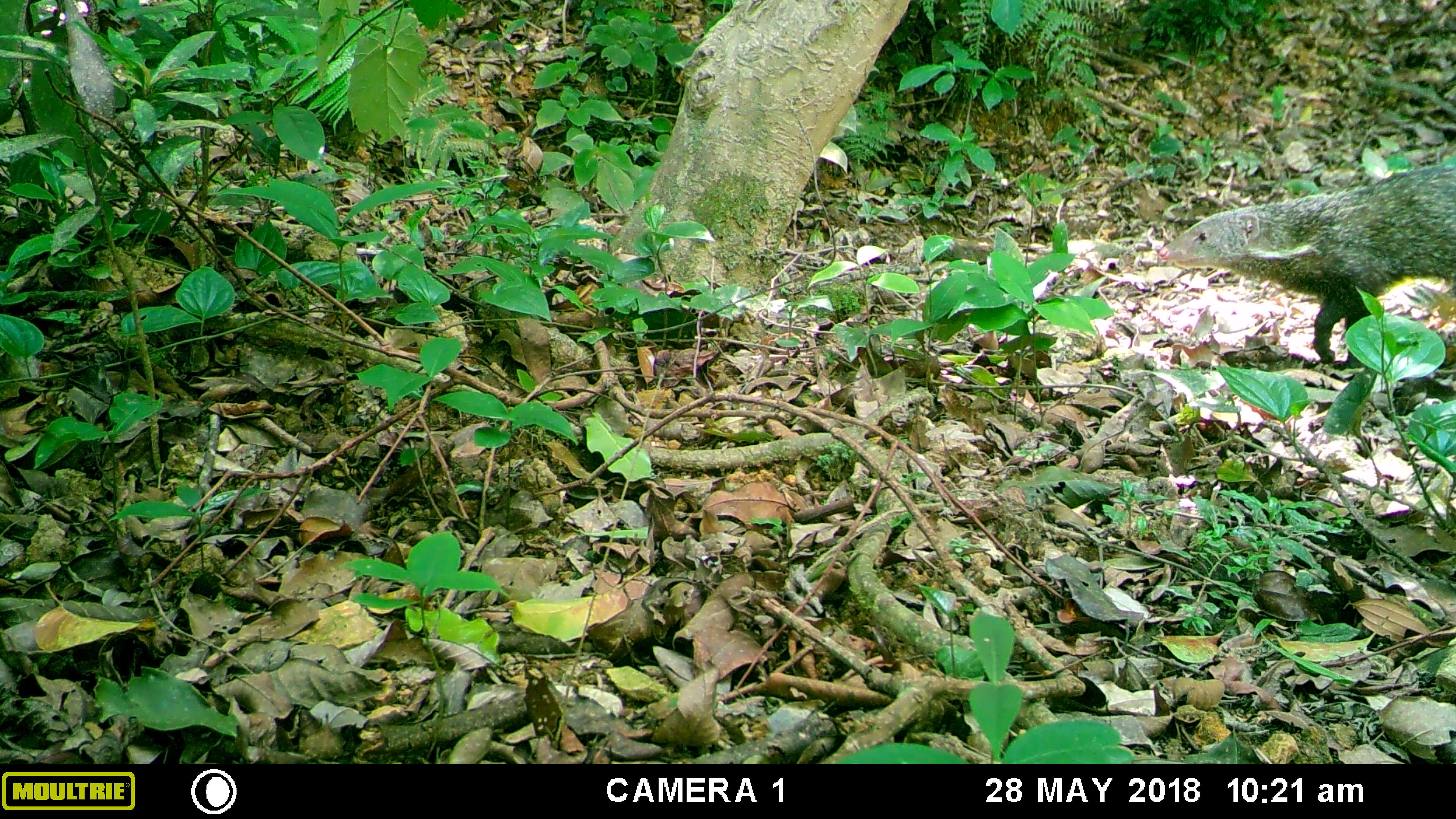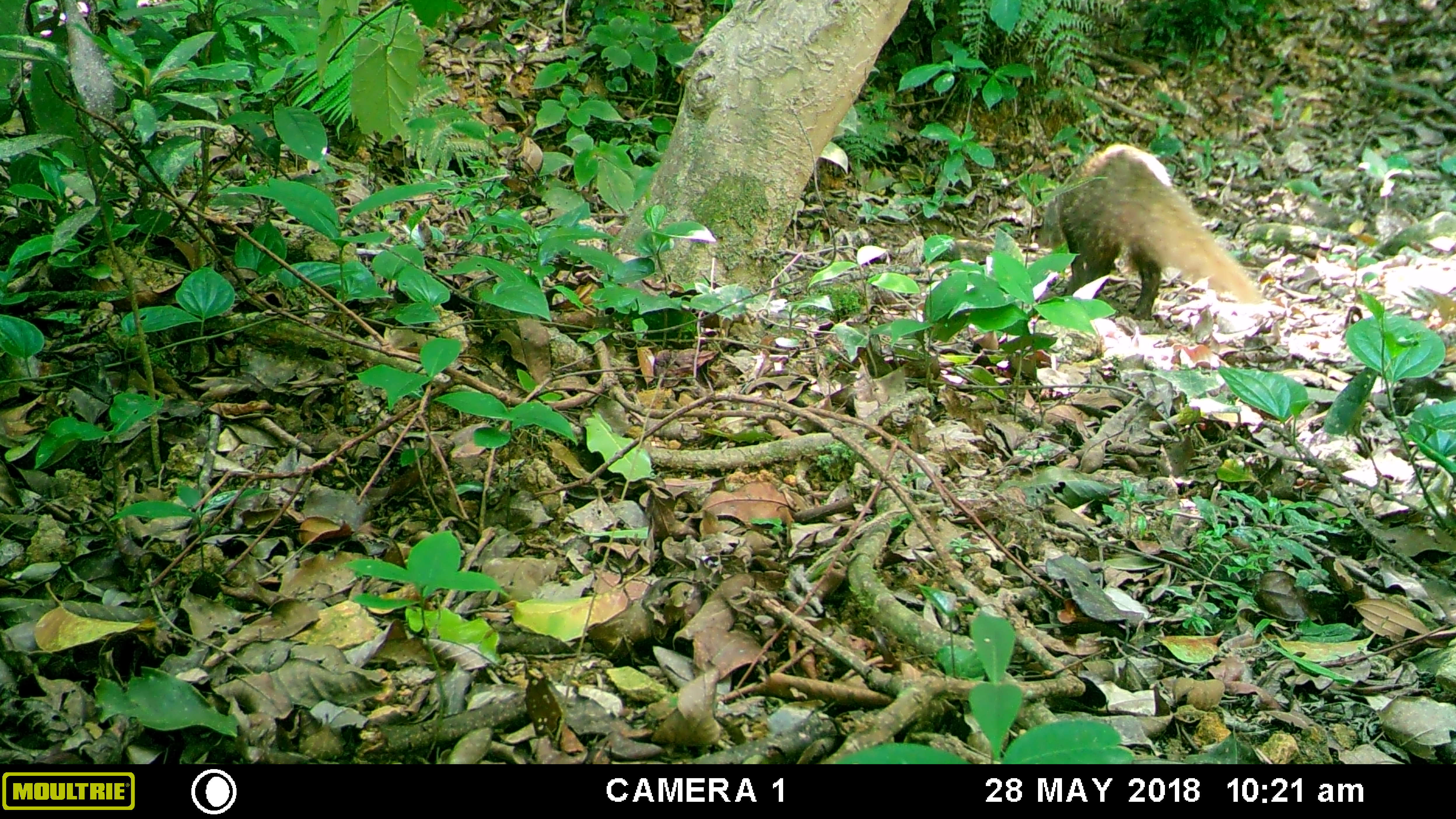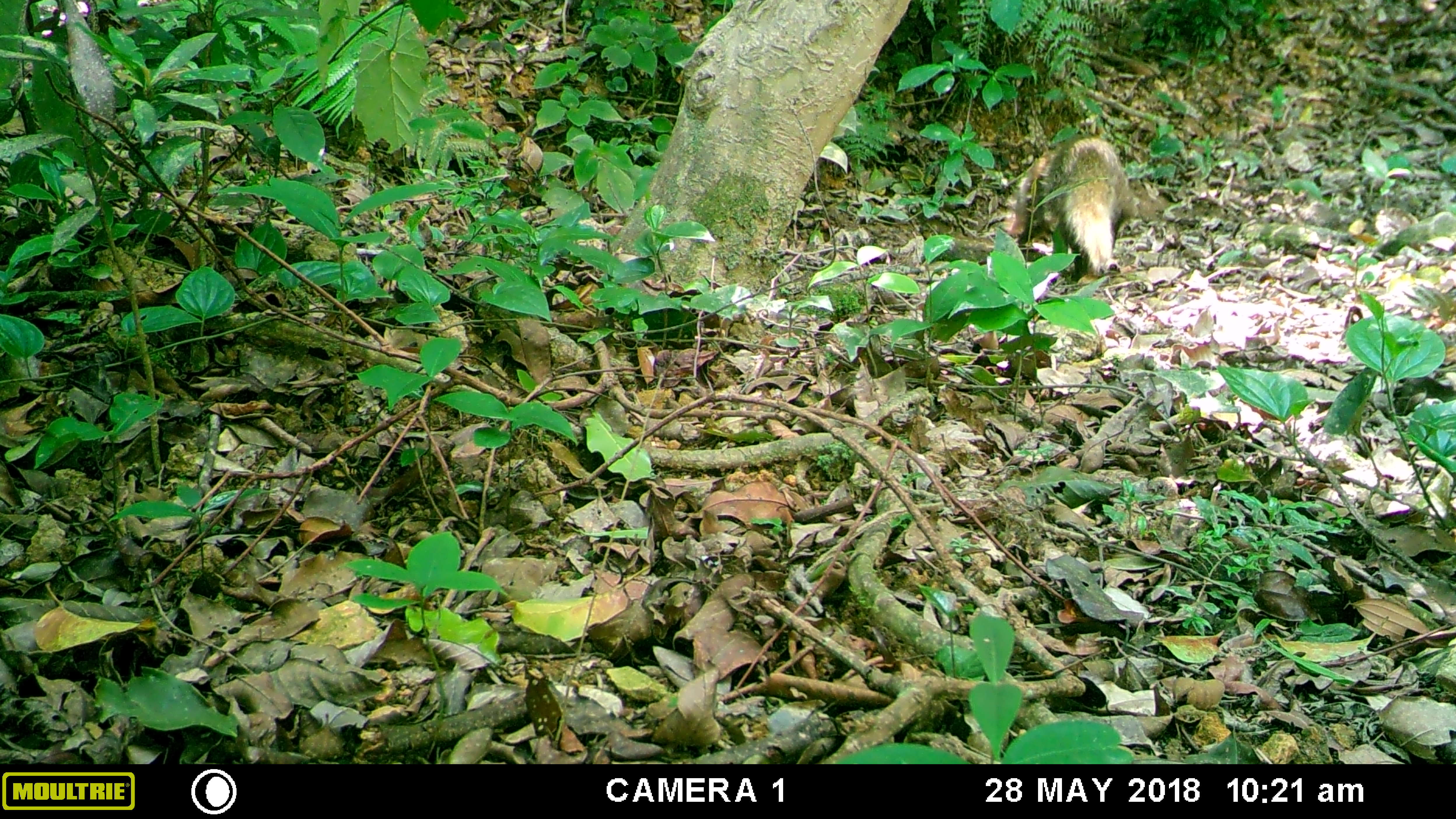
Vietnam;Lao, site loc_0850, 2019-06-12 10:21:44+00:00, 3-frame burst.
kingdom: Animalia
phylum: Chordata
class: Mammalia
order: Carnivora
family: Herpestidae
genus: Urva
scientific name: Urva urva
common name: crab-eating mongoose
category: crab eating mongoose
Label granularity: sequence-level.